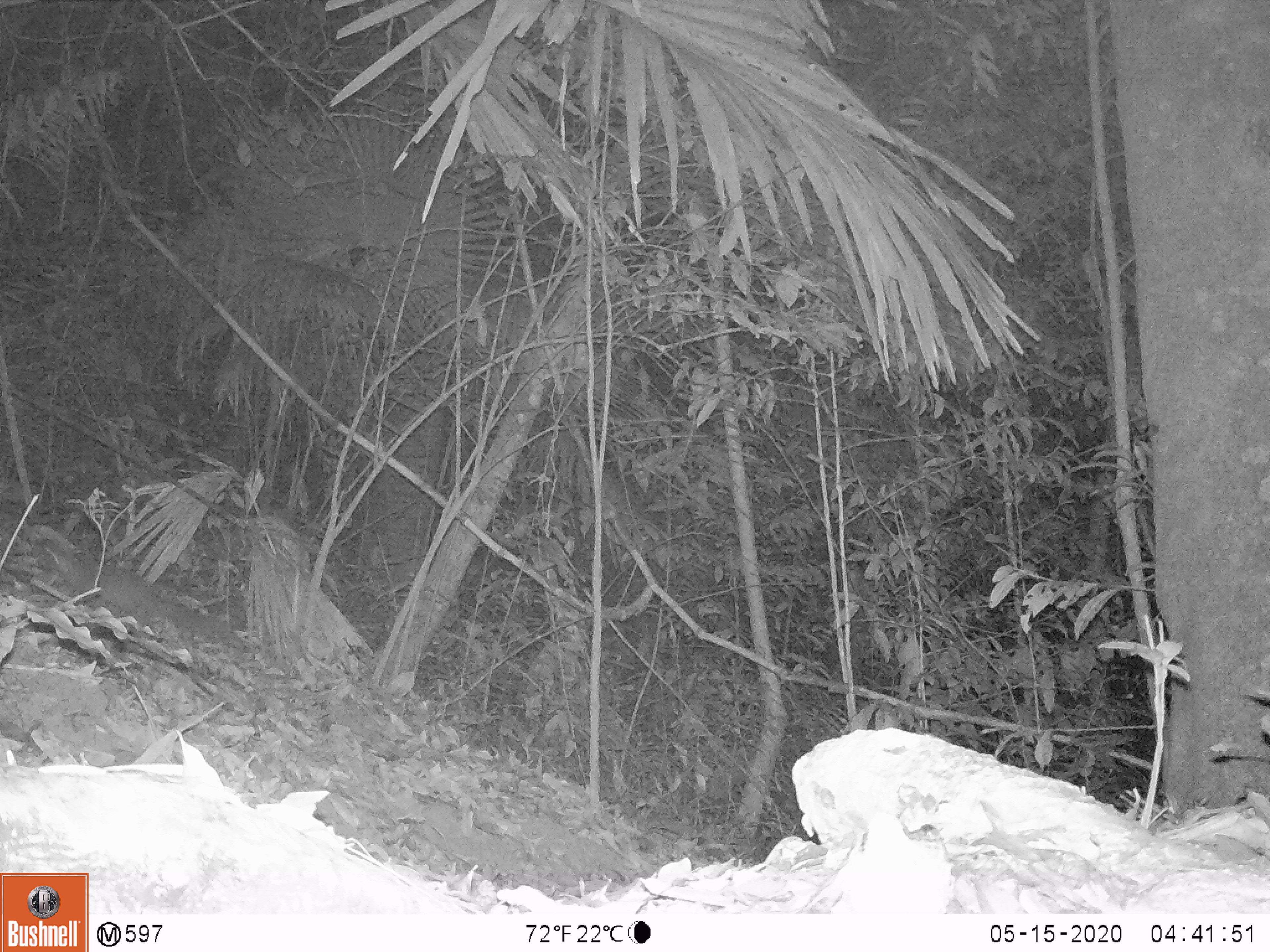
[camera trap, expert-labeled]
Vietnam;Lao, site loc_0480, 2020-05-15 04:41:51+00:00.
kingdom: Animalia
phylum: Chordata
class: Mammalia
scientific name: Mammalia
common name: mammal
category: unidentified small mammal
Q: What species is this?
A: Unidentified small mammal (mammal) (Mammalia).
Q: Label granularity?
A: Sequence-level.